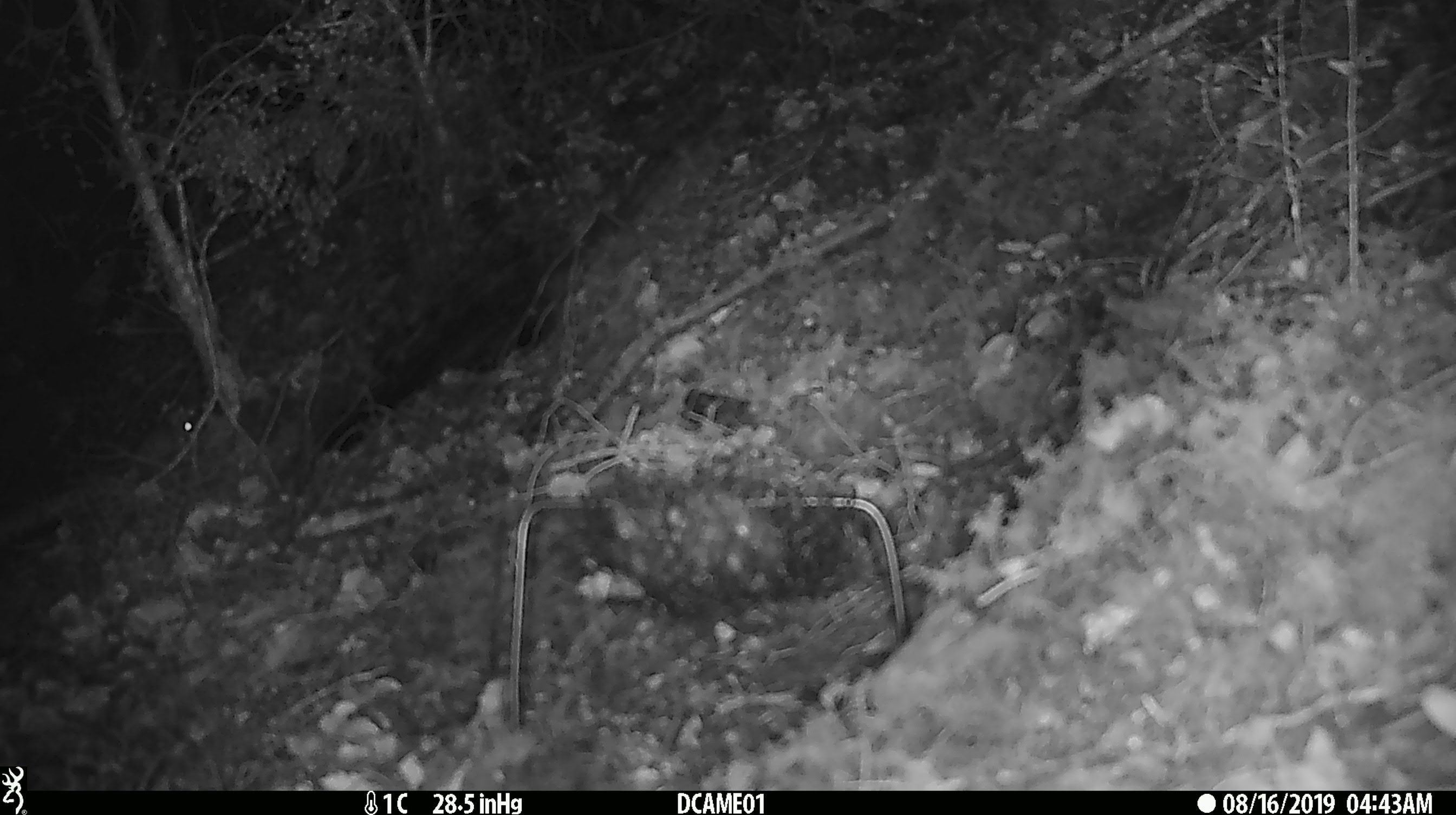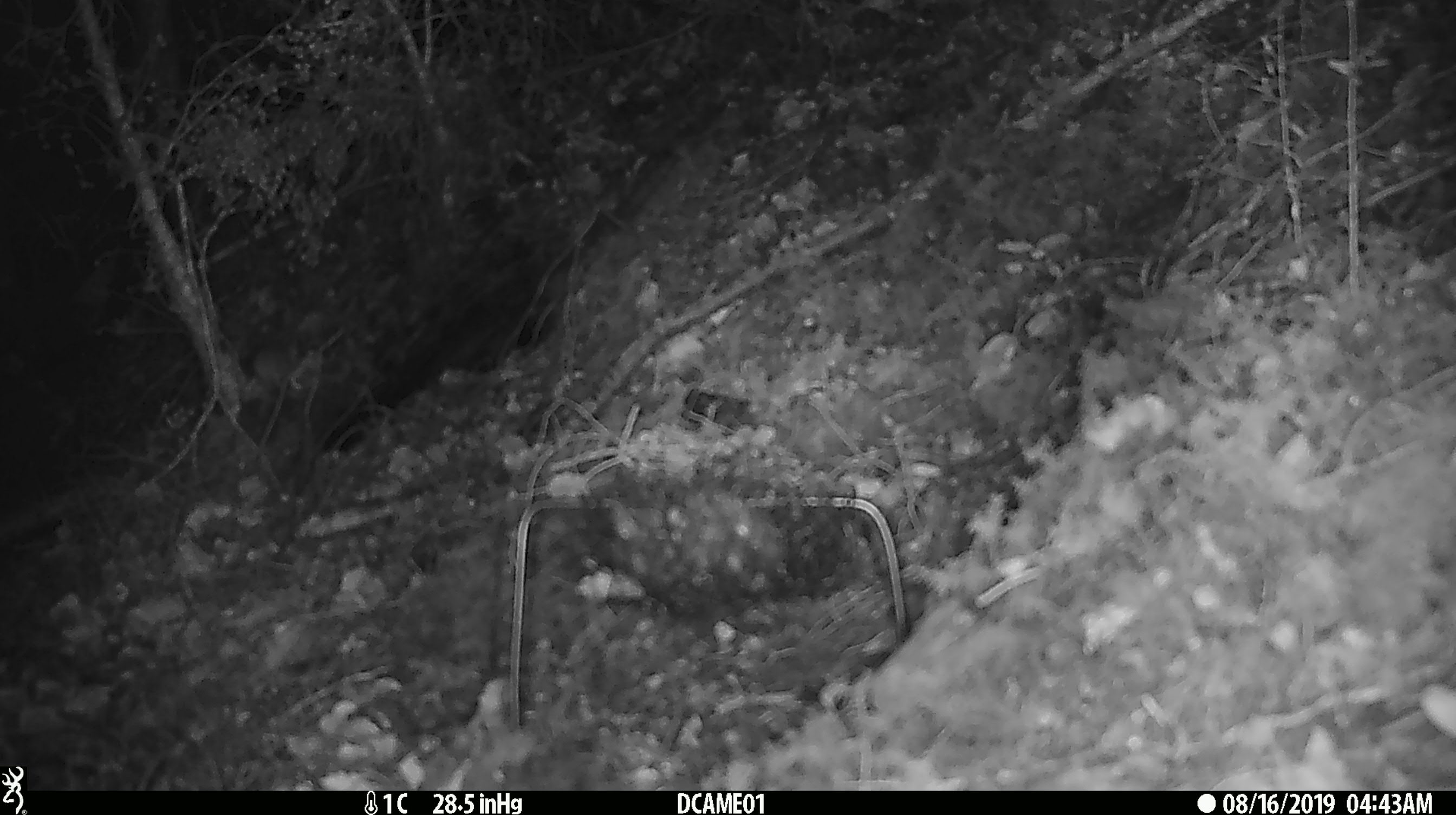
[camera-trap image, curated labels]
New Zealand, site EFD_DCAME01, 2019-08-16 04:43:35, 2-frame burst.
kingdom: Animalia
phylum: Chordata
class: Mammalia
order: Rodentia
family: Muridae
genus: Mus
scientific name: Mus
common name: mouse